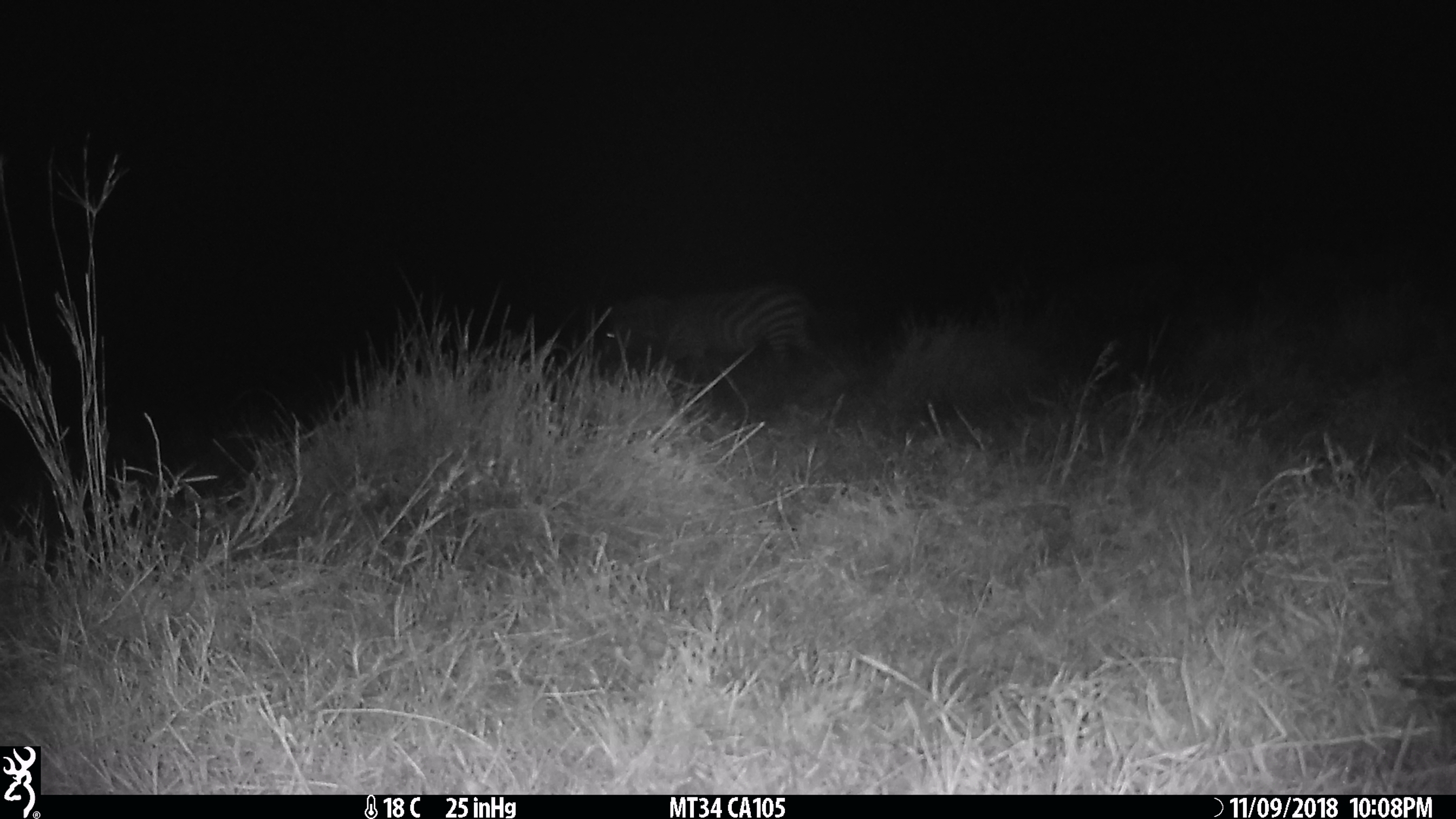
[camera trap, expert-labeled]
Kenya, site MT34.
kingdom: Animalia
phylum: Chordata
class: Mammalia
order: Perissodactyla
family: Equidae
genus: Equus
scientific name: Equus quagga burchellii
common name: burchell's zebra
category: zebra